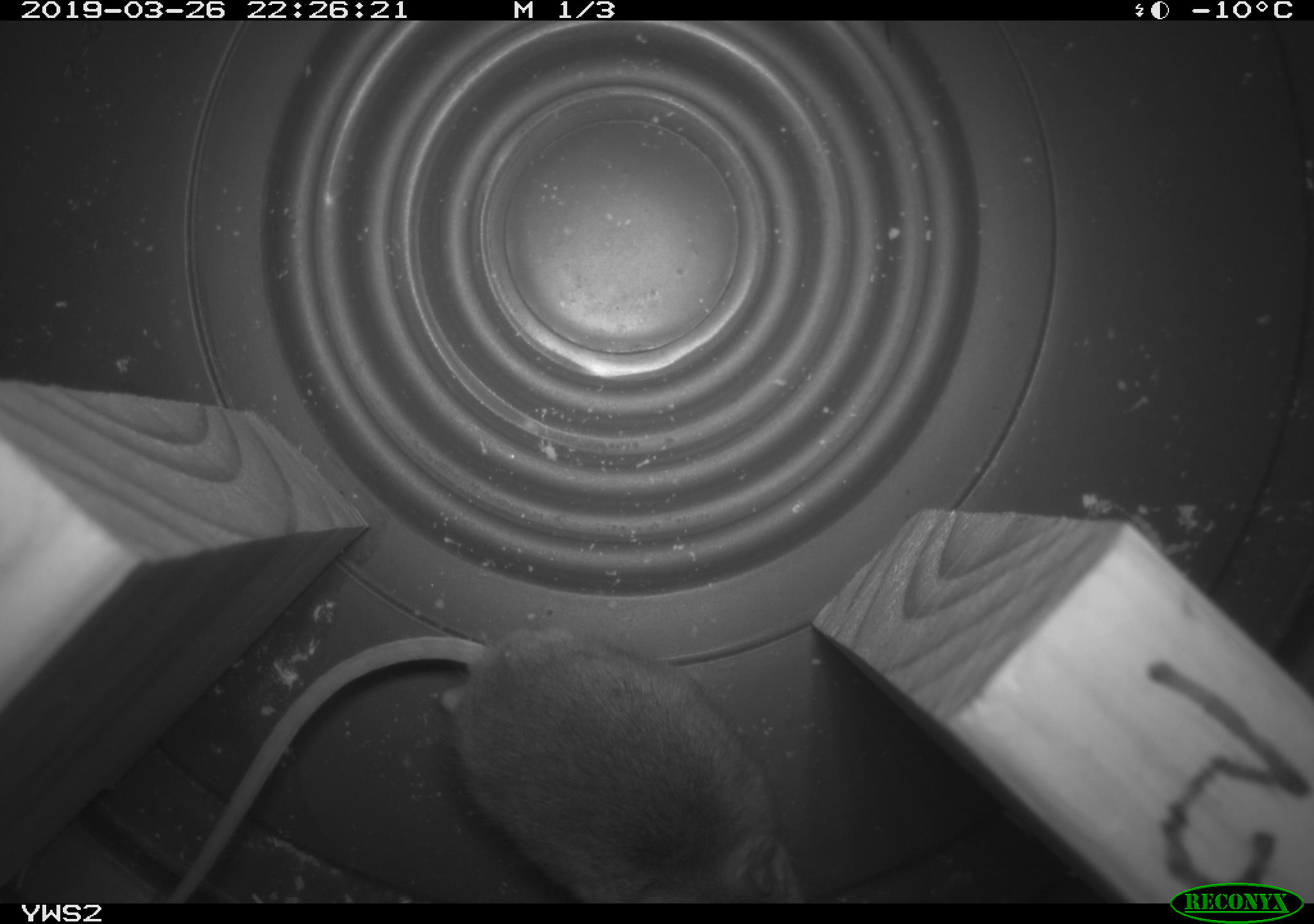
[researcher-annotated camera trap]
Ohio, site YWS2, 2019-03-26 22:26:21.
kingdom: Animalia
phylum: Chordata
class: Mammalia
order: Rodentia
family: Cricetidae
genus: Peromyscus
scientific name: Peromyscus leucopus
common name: white-footed mouse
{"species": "white-footed mouse (Peromyscus leucopus)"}